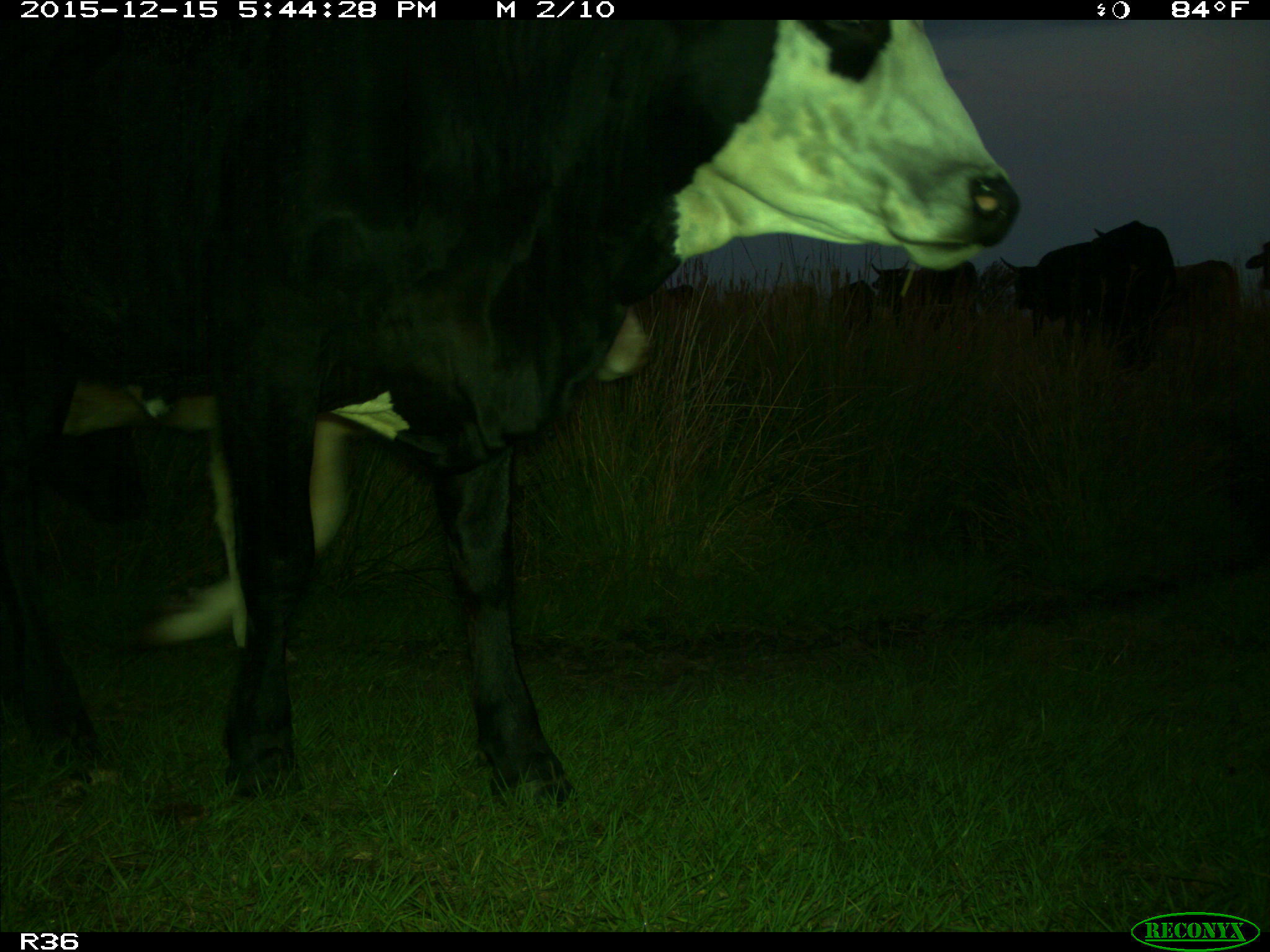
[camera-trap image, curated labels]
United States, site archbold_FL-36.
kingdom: Animalia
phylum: Chordata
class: Mammalia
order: Artiodactyla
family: Bovidae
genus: Bos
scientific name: Bos taurus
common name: domestic cow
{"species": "Bos taurus (domestic cow)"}